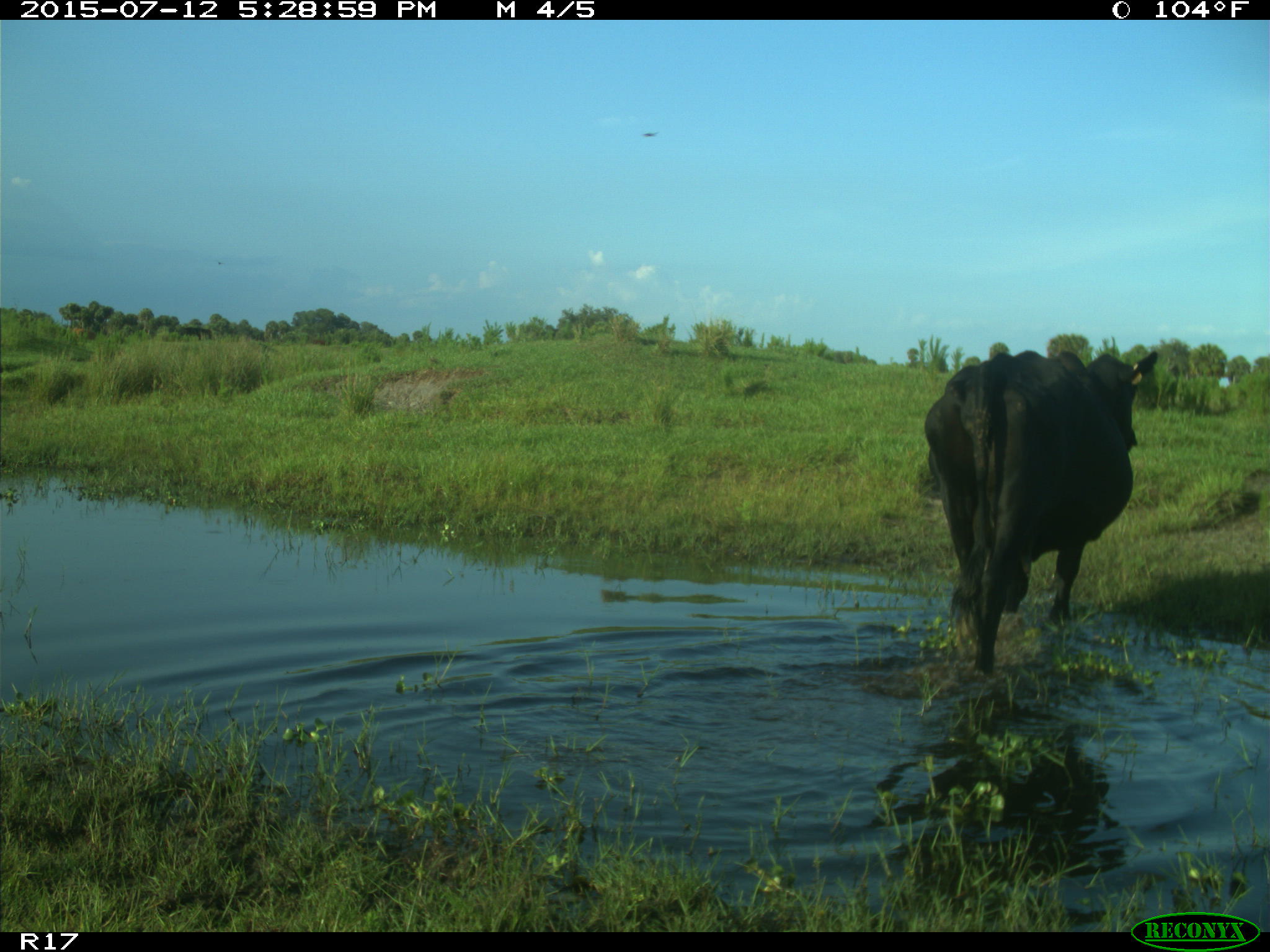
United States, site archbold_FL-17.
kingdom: Animalia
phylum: Chordata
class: Mammalia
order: Artiodactyla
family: Bovidae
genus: Bos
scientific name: Bos taurus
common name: domestic cow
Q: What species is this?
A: Bos taurus (domestic cow).